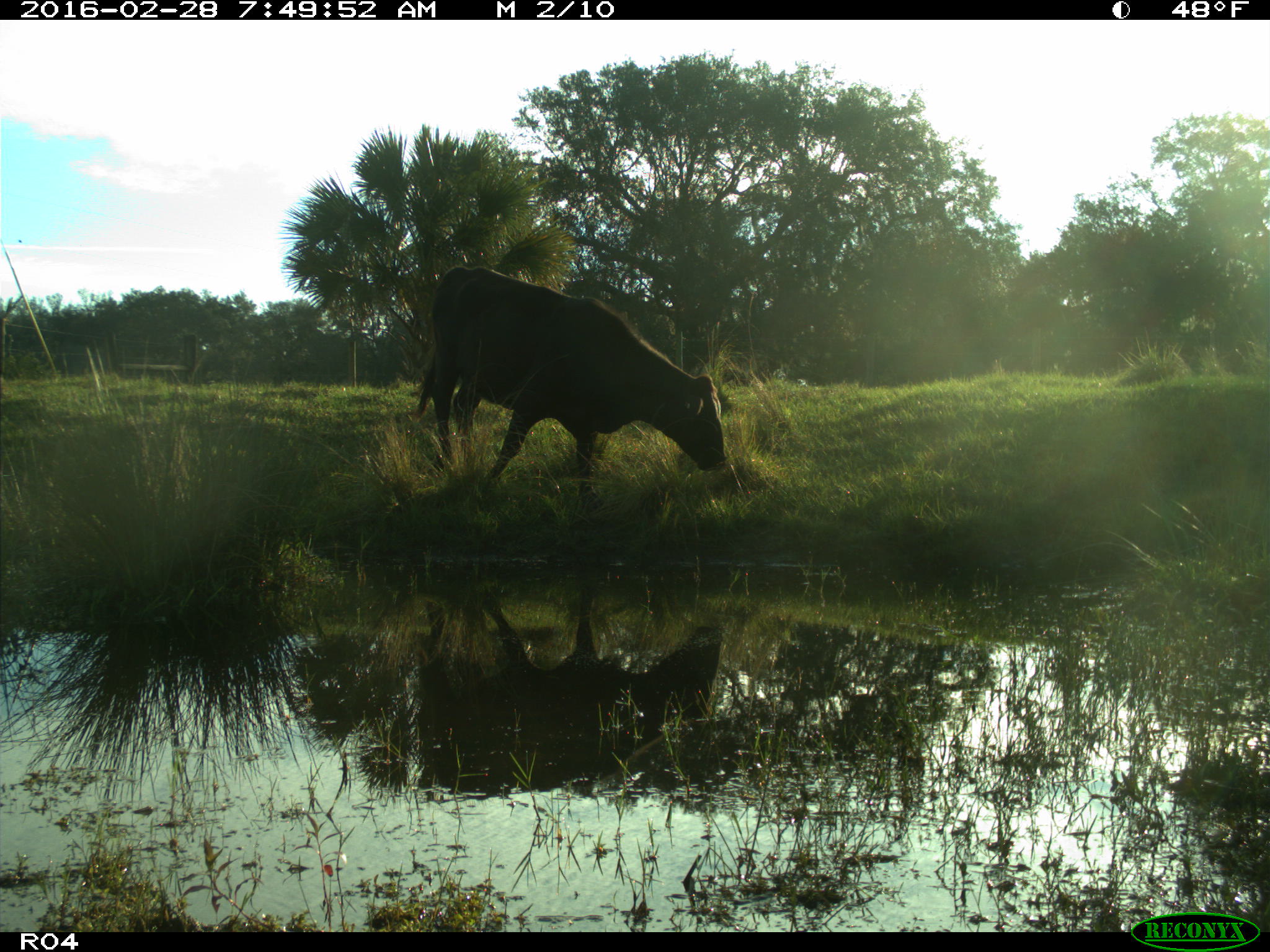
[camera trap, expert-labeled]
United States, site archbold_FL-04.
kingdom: Animalia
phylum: Chordata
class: Mammalia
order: Artiodactyla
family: Bovidae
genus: Bos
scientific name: Bos taurus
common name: domestic cow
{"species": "Bos taurus (domestic cow)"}